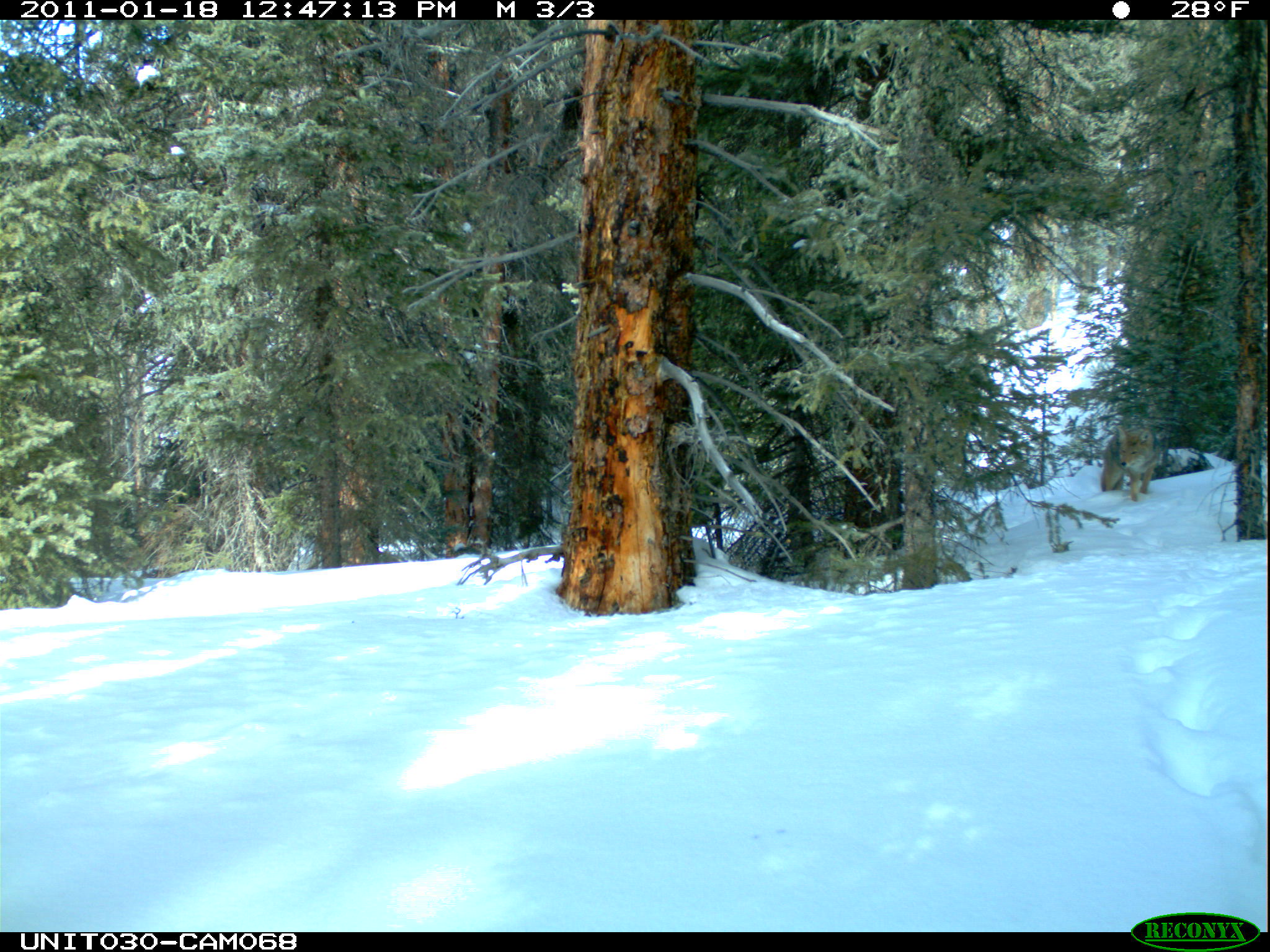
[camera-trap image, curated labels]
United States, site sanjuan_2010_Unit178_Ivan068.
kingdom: Animalia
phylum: Chordata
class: Mammalia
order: Carnivora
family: Canidae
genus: Canis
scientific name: Canis latrans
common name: coyote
Canis latrans (coyote).